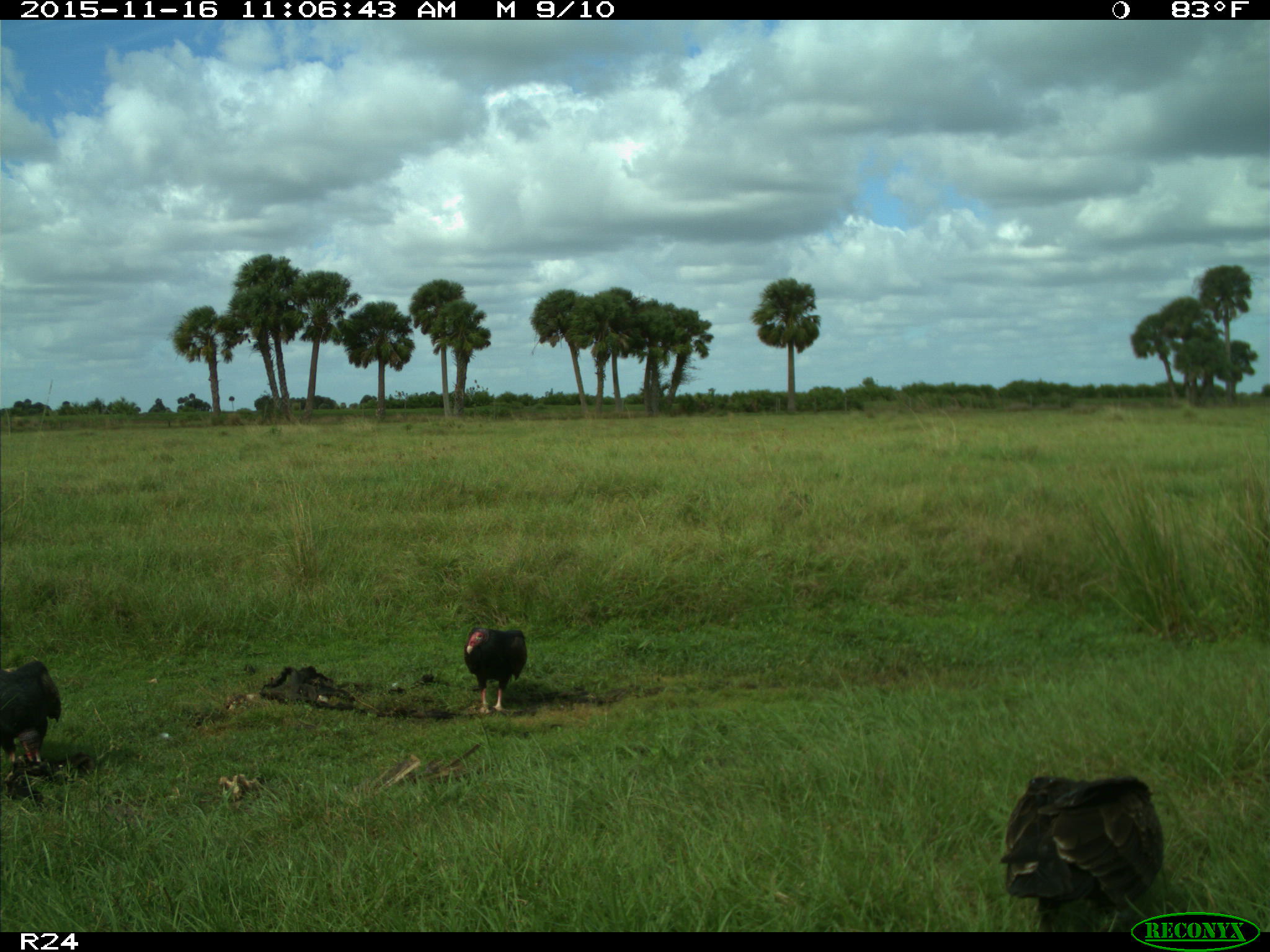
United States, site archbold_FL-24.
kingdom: Animalia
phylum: Chordata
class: Aves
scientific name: Aves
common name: birds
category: unidentified bird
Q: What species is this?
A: Unidentified bird (birds) (Aves).